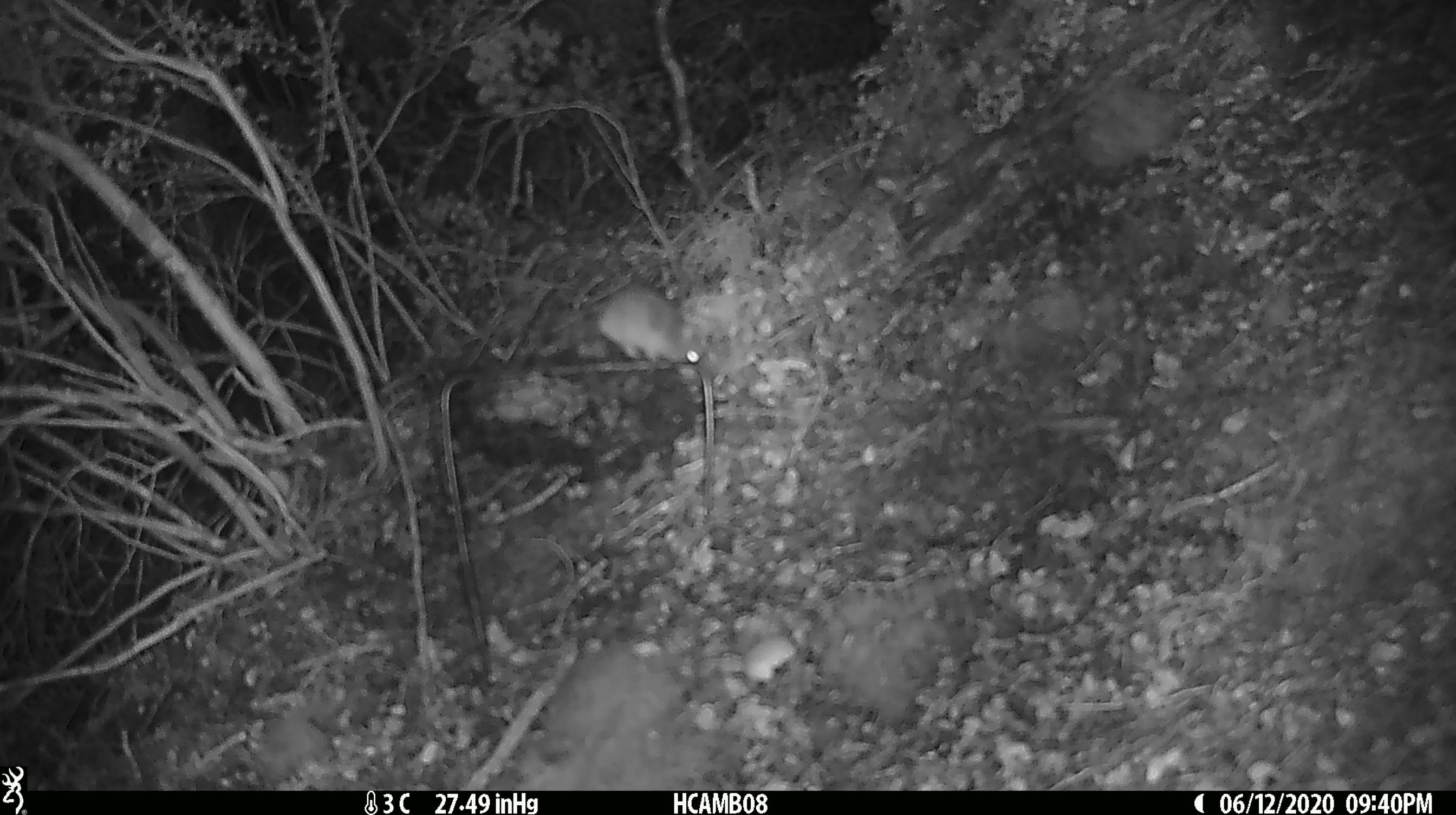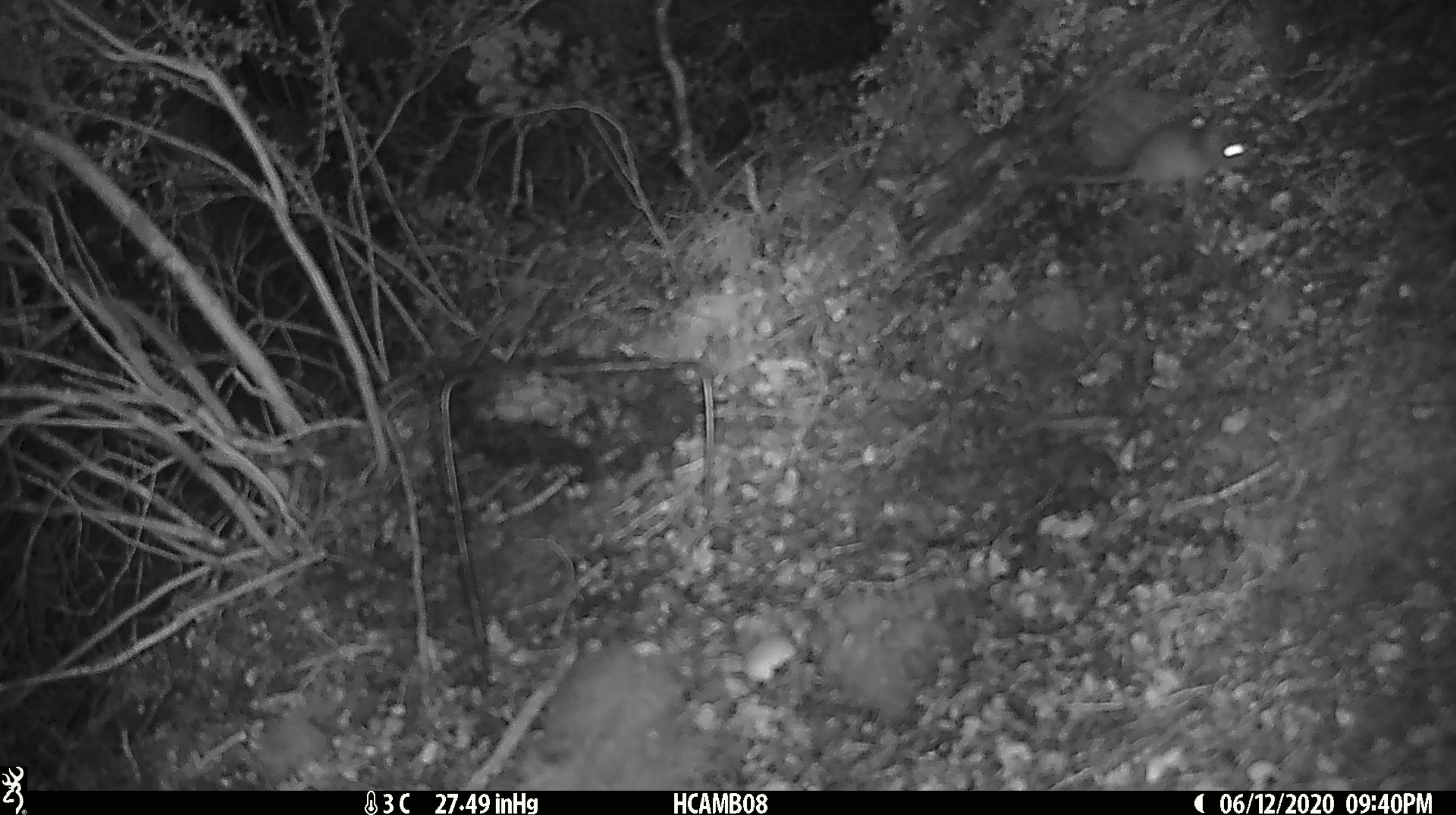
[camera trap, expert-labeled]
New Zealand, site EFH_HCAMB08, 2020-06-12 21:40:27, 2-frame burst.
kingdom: Animalia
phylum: Chordata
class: Mammalia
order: Rodentia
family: Muridae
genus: Mus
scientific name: Mus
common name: mouse